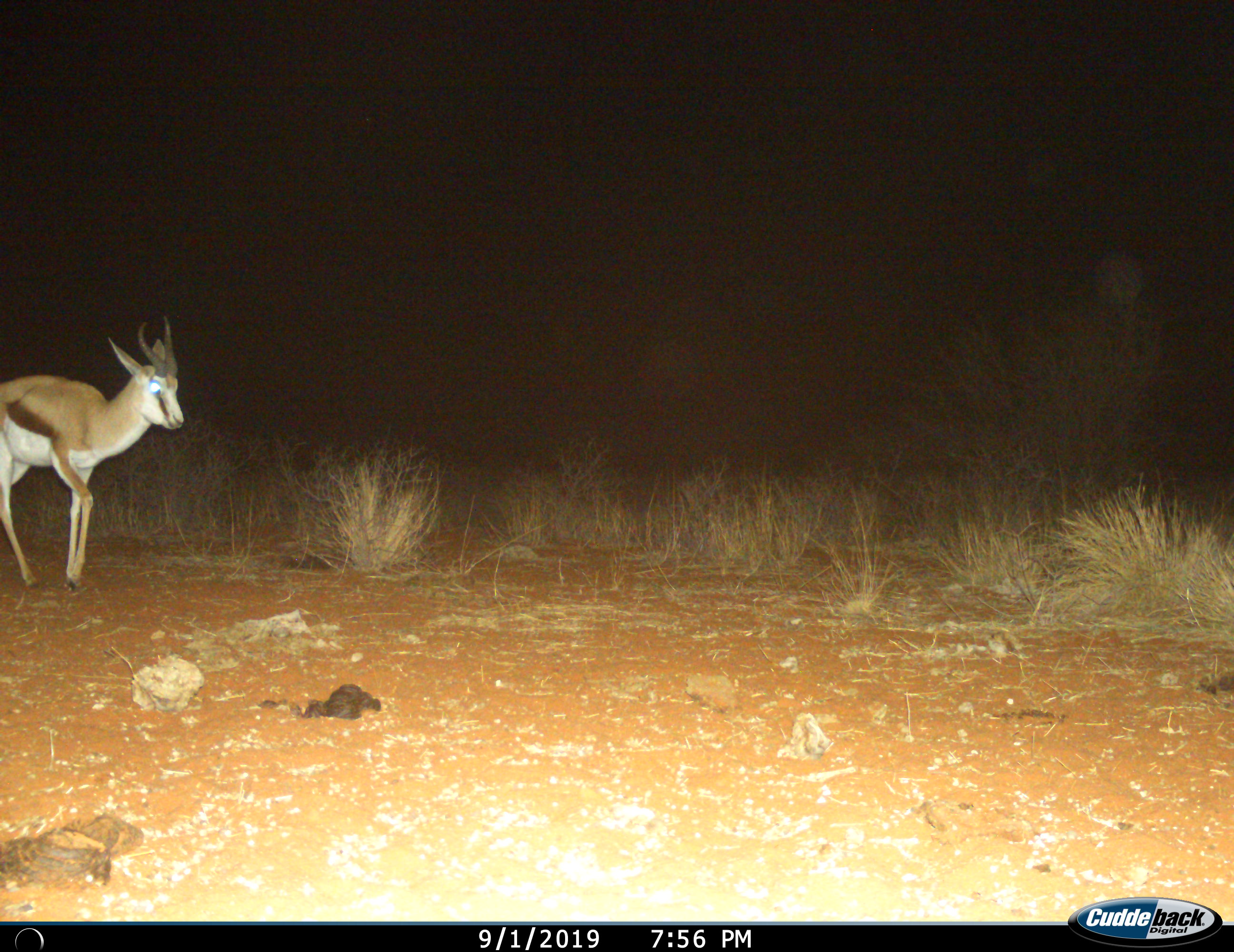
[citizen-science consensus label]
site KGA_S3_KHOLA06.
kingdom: Animalia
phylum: Chordata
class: Mammalia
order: Artiodactyla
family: Bovidae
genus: Antidorcas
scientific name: Antidorcas marsupialis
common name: springbok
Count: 1.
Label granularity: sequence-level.